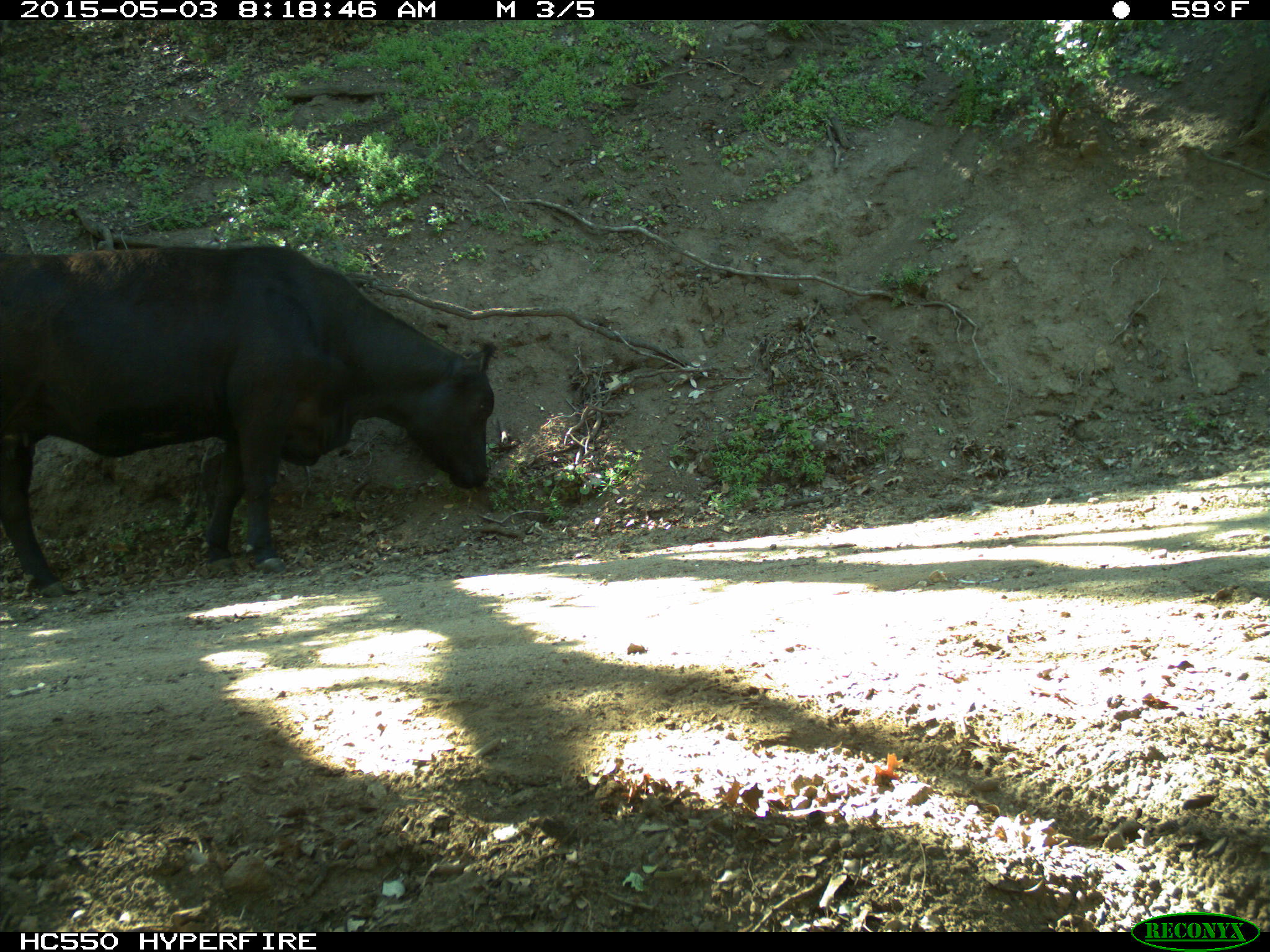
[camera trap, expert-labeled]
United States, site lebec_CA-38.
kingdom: Animalia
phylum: Chordata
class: Mammalia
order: Artiodactyla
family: Bovidae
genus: Bos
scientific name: Bos taurus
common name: domestic cow